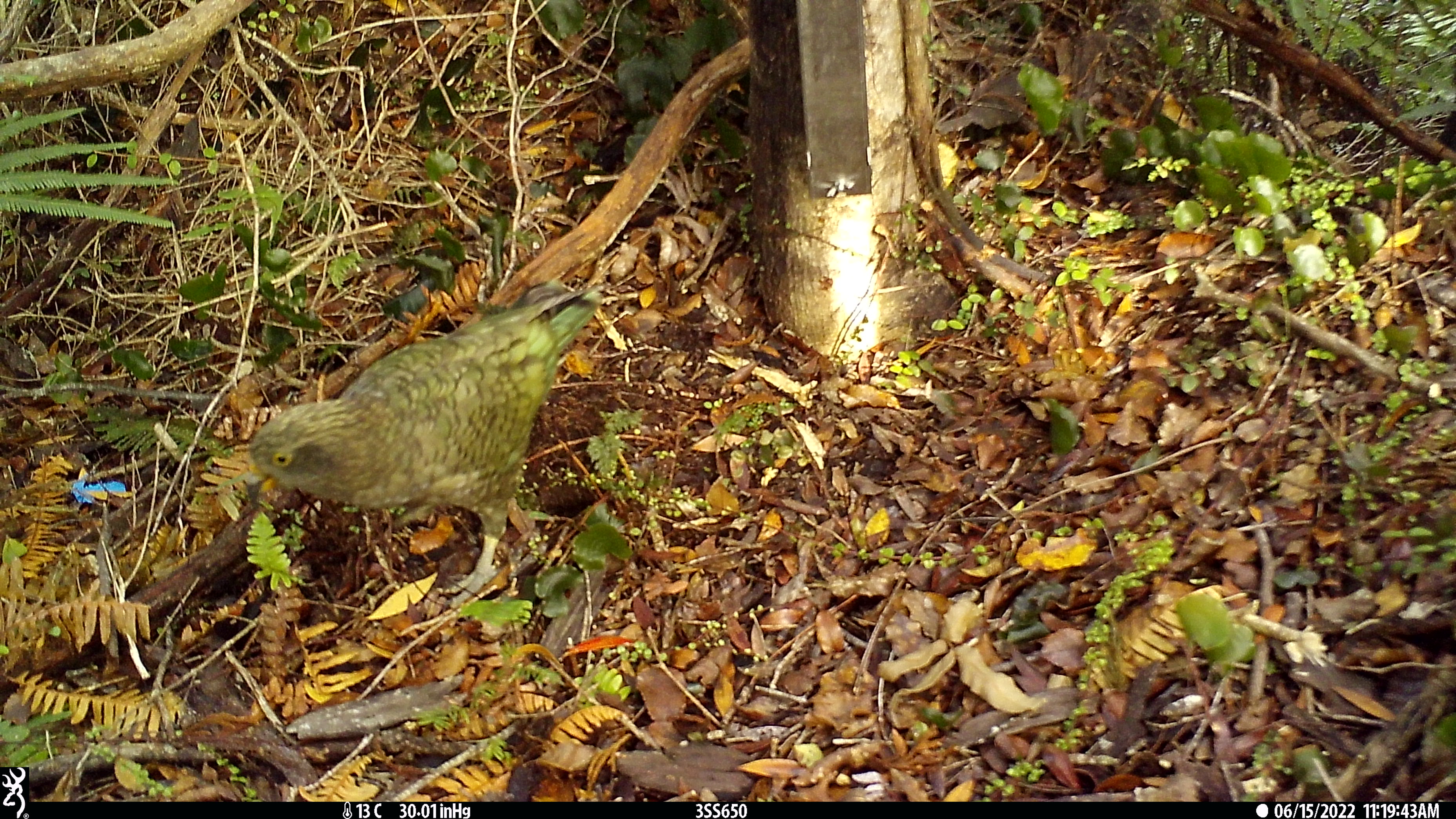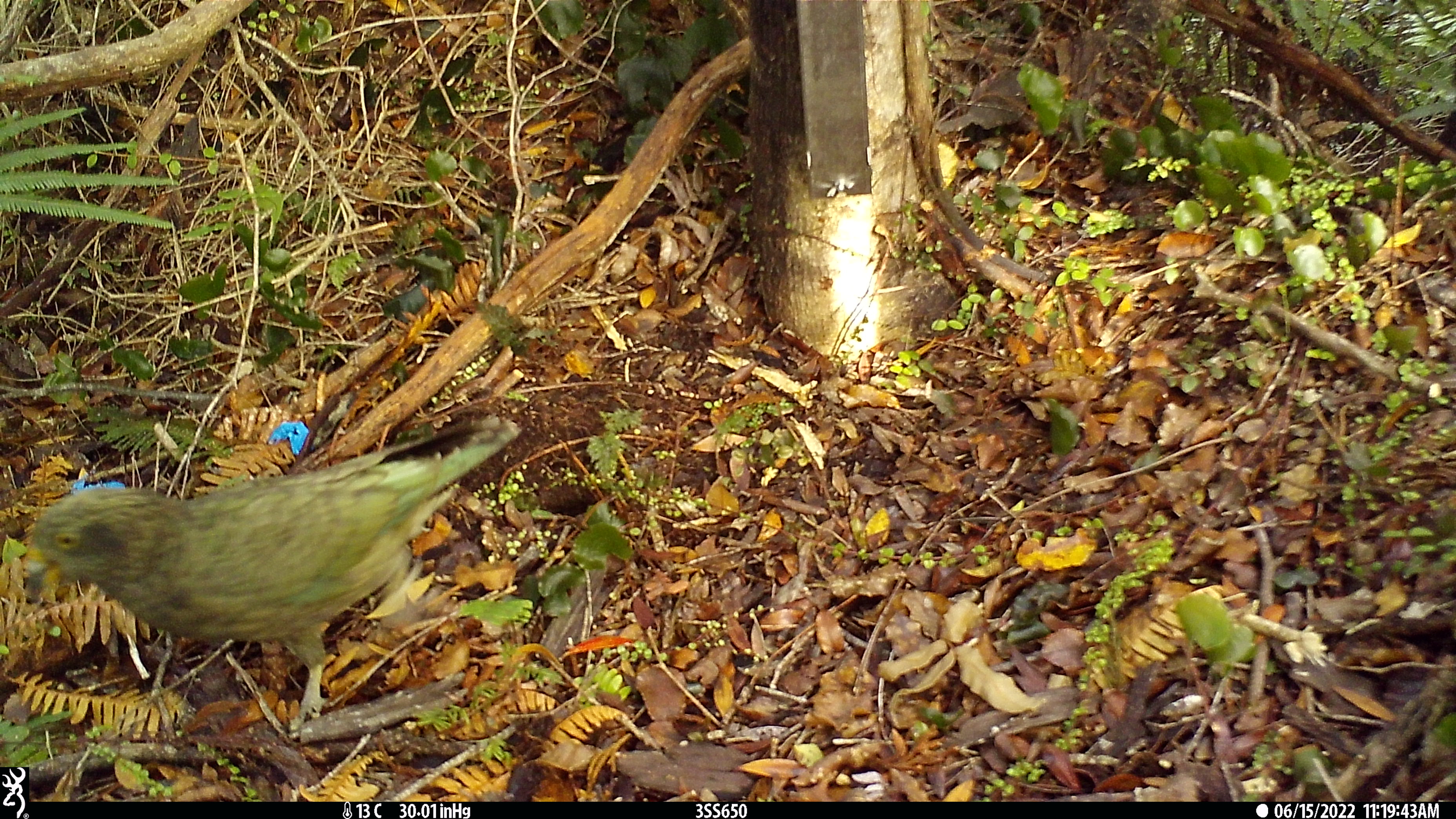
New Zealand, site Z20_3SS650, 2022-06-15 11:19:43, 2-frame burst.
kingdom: Animalia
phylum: Chordata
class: Aves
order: Psittaciformes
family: Strigopidae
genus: Nestor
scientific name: Nestor notabilis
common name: kea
Kea (Nestor notabilis).